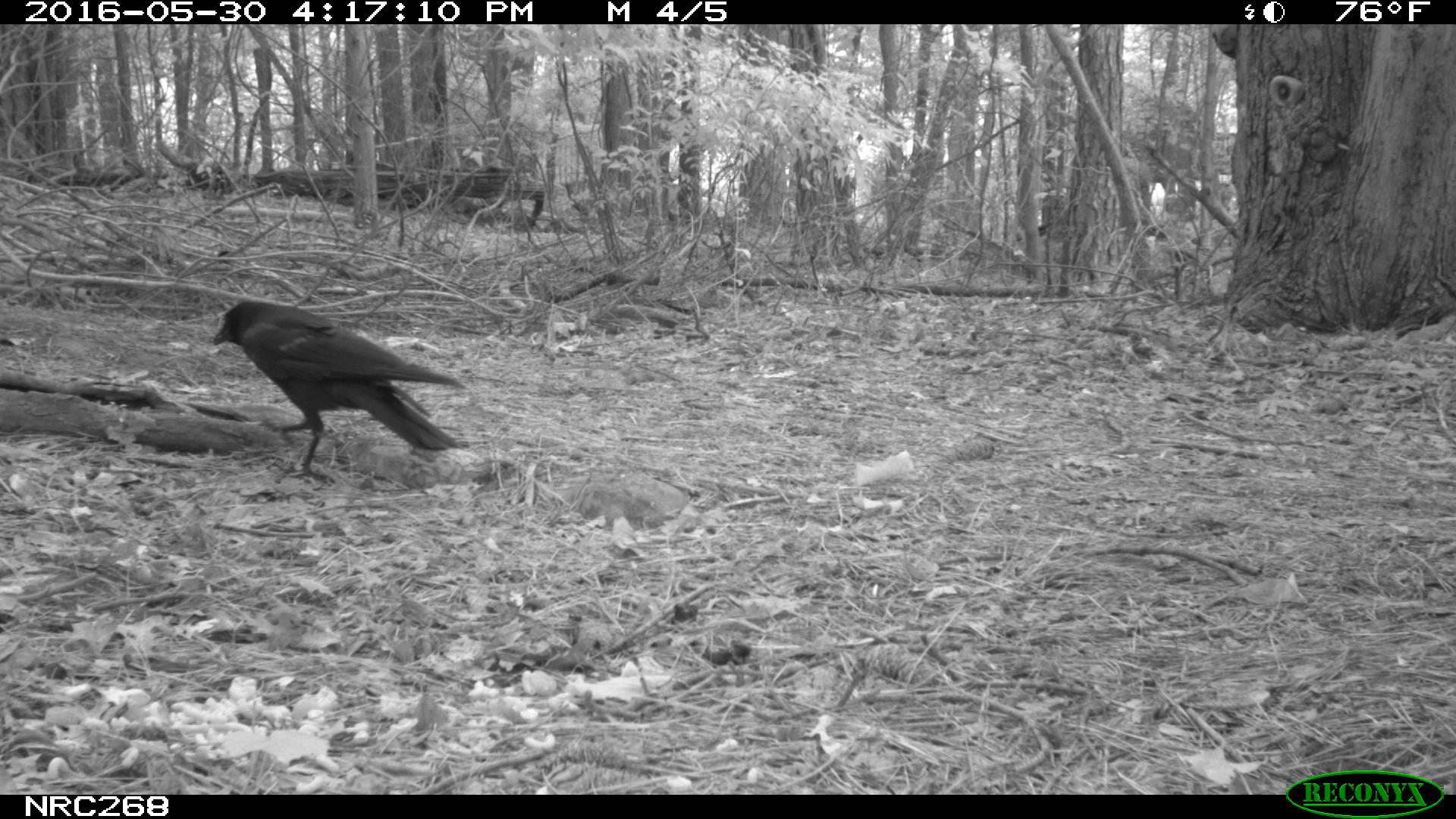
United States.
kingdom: Animalia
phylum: Chordata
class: Aves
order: Passeriformes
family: Corvidae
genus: Corvus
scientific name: Corvus brachyrhynchos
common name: american crow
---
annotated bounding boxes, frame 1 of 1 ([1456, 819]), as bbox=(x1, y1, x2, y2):
American Crow: bbox=(201, 288, 477, 478)